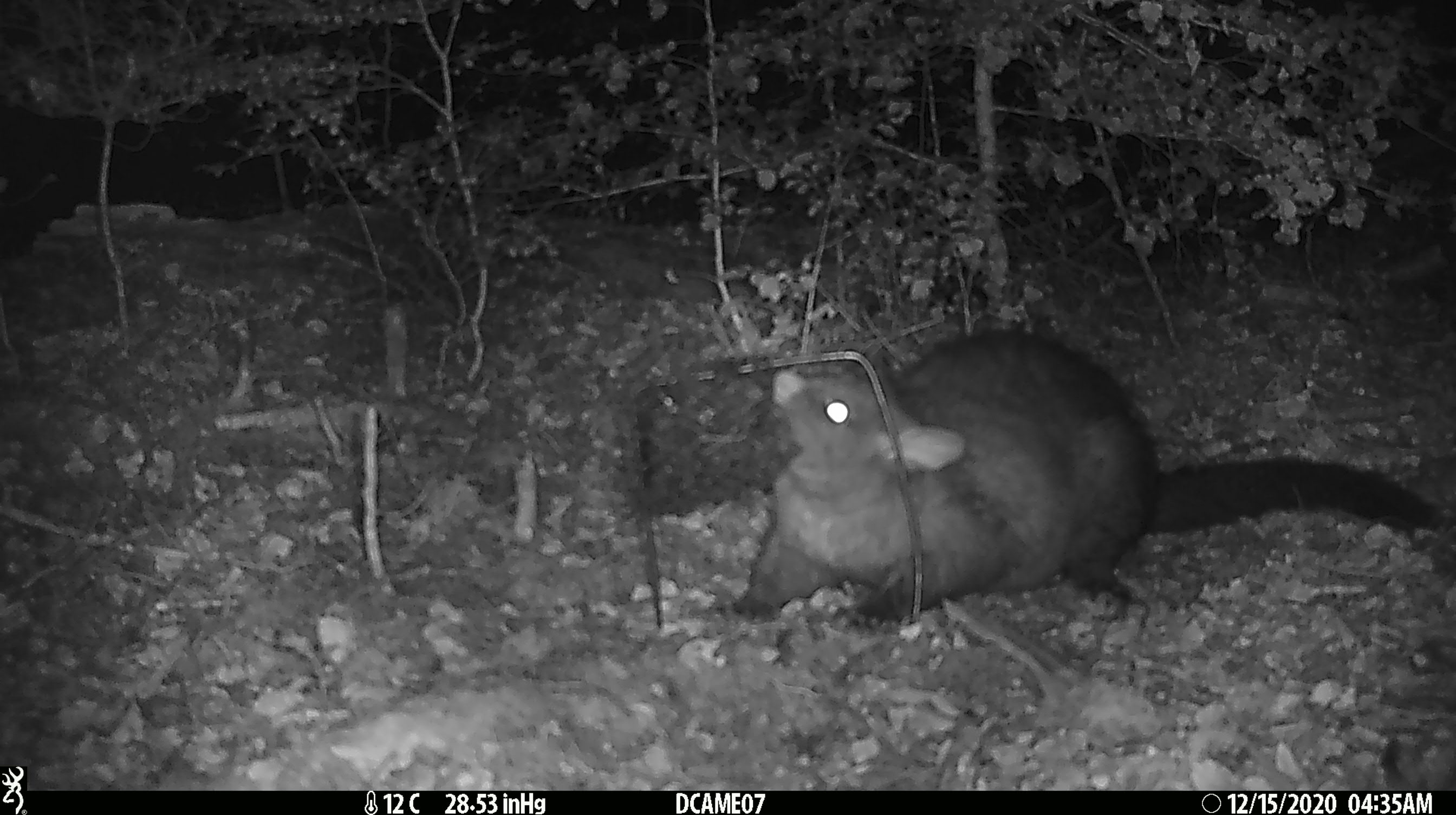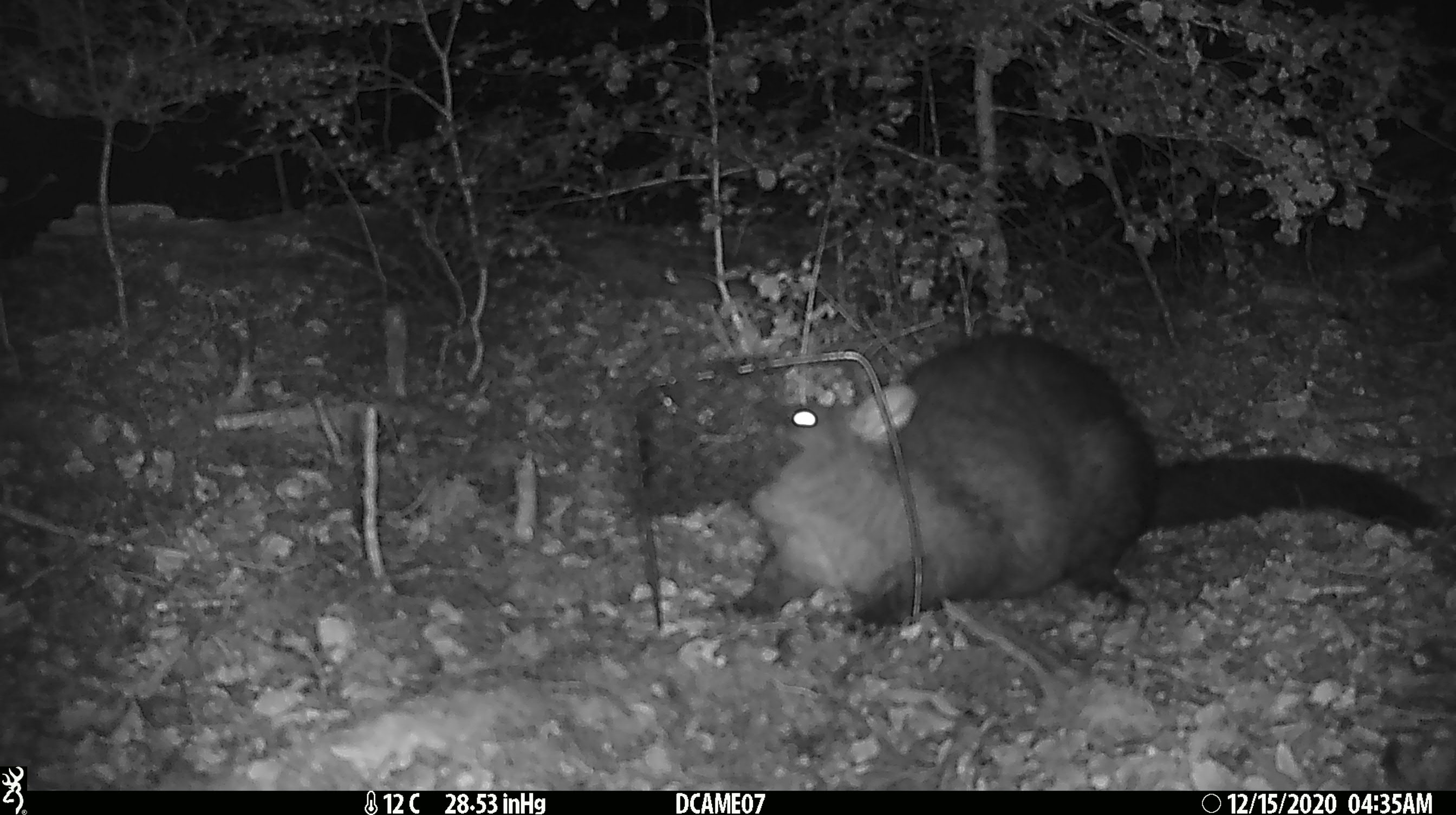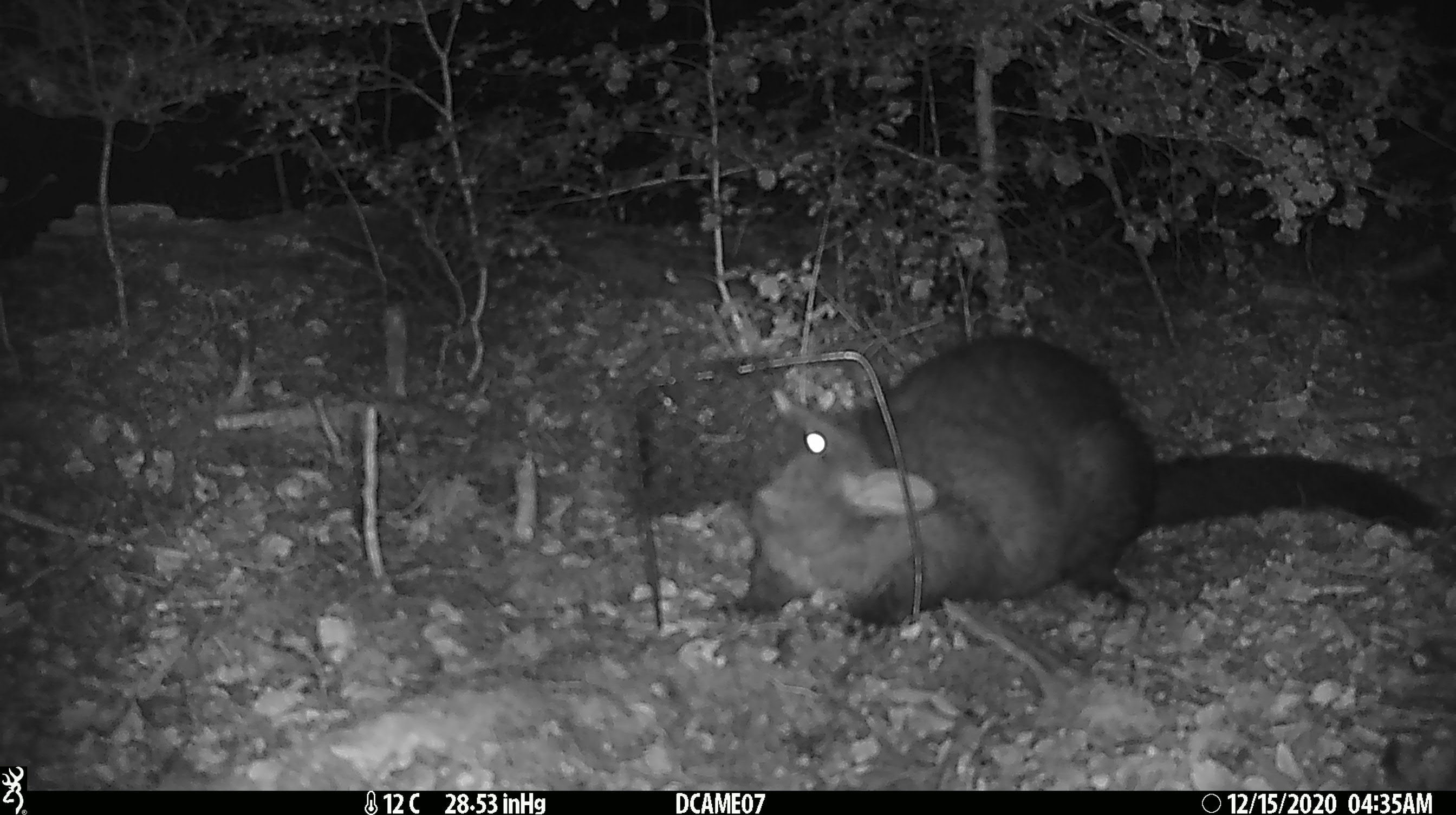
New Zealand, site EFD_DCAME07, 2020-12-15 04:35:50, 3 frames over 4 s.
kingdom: Animalia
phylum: Chordata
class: Mammalia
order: Diprotodontia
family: Phalangeridae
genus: Trichosurus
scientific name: Trichosurus vulpecula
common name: common brushtail possum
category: possum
Possum (common brushtail possum) (Trichosurus vulpecula).